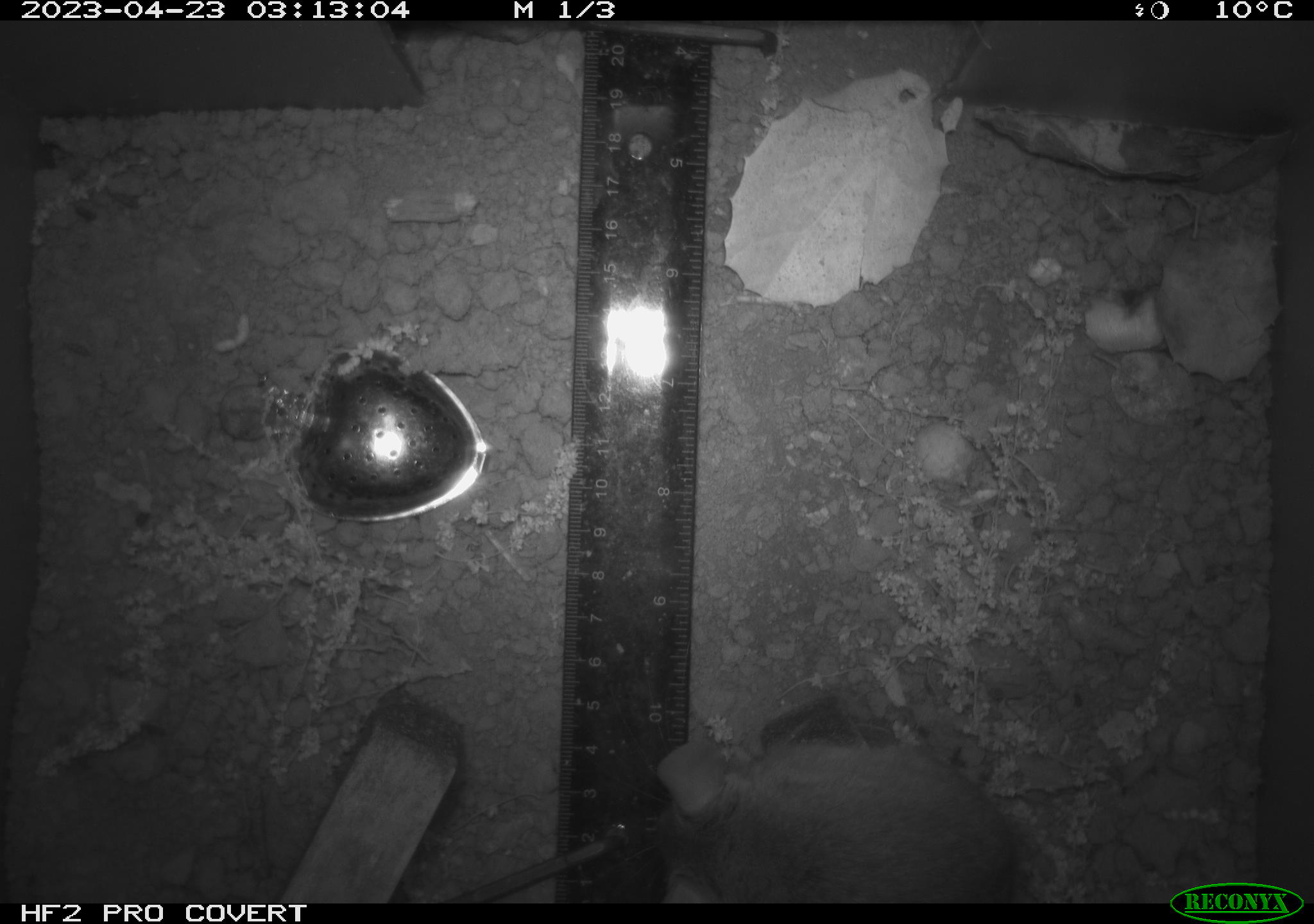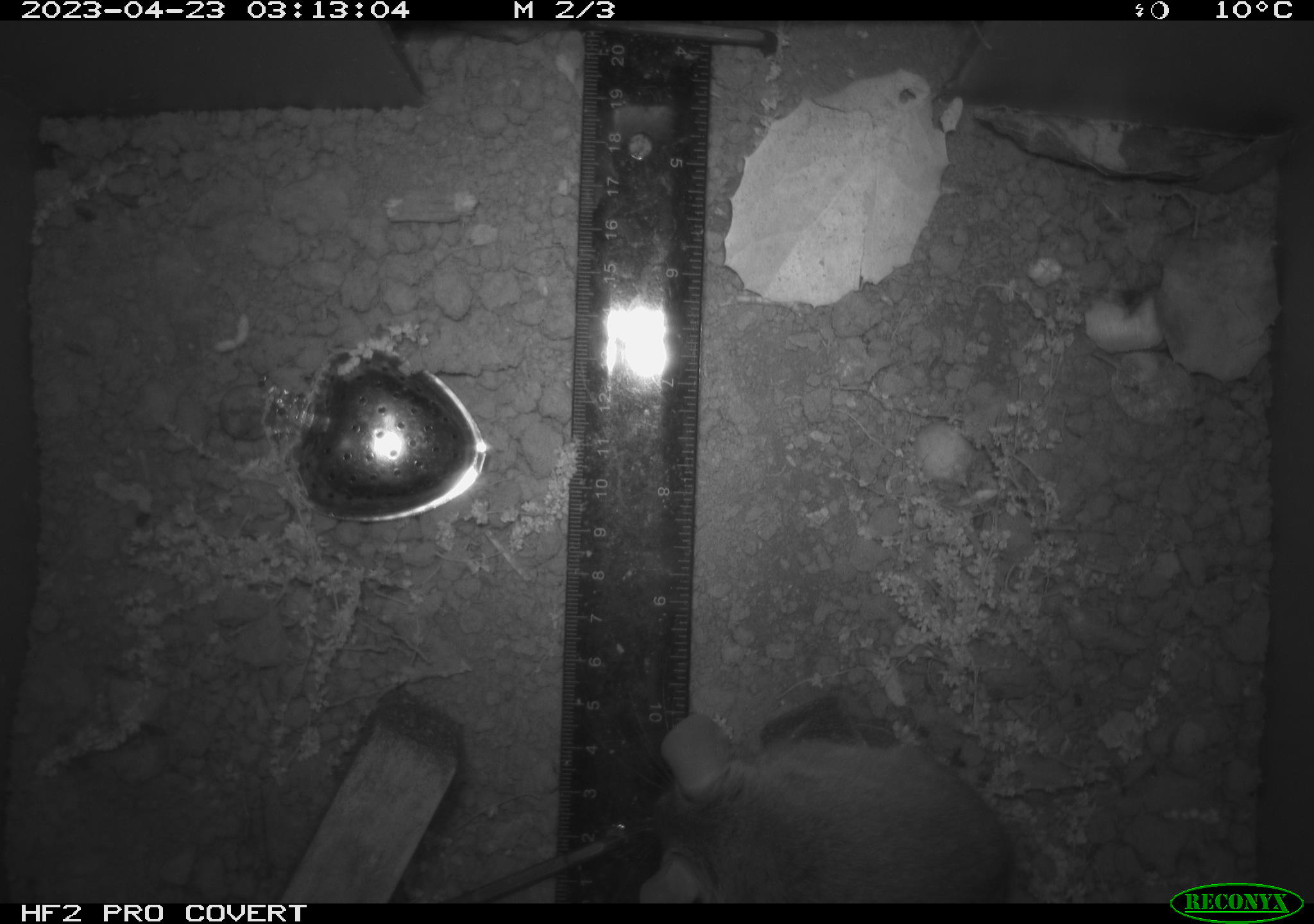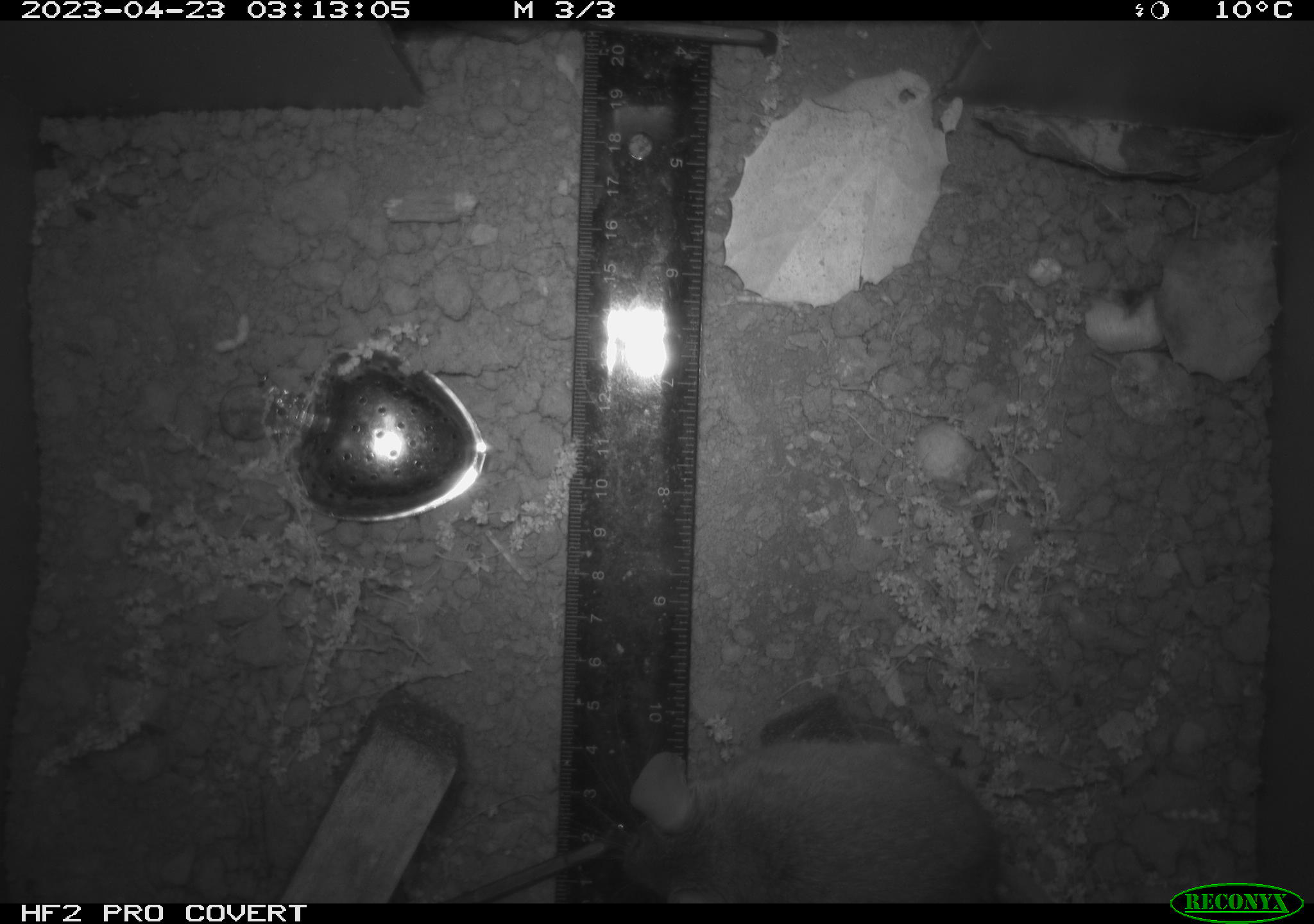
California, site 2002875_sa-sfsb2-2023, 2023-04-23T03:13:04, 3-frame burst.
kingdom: Animalia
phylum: Chordata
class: Mammalia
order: Rodentia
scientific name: Rodentia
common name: mouse species